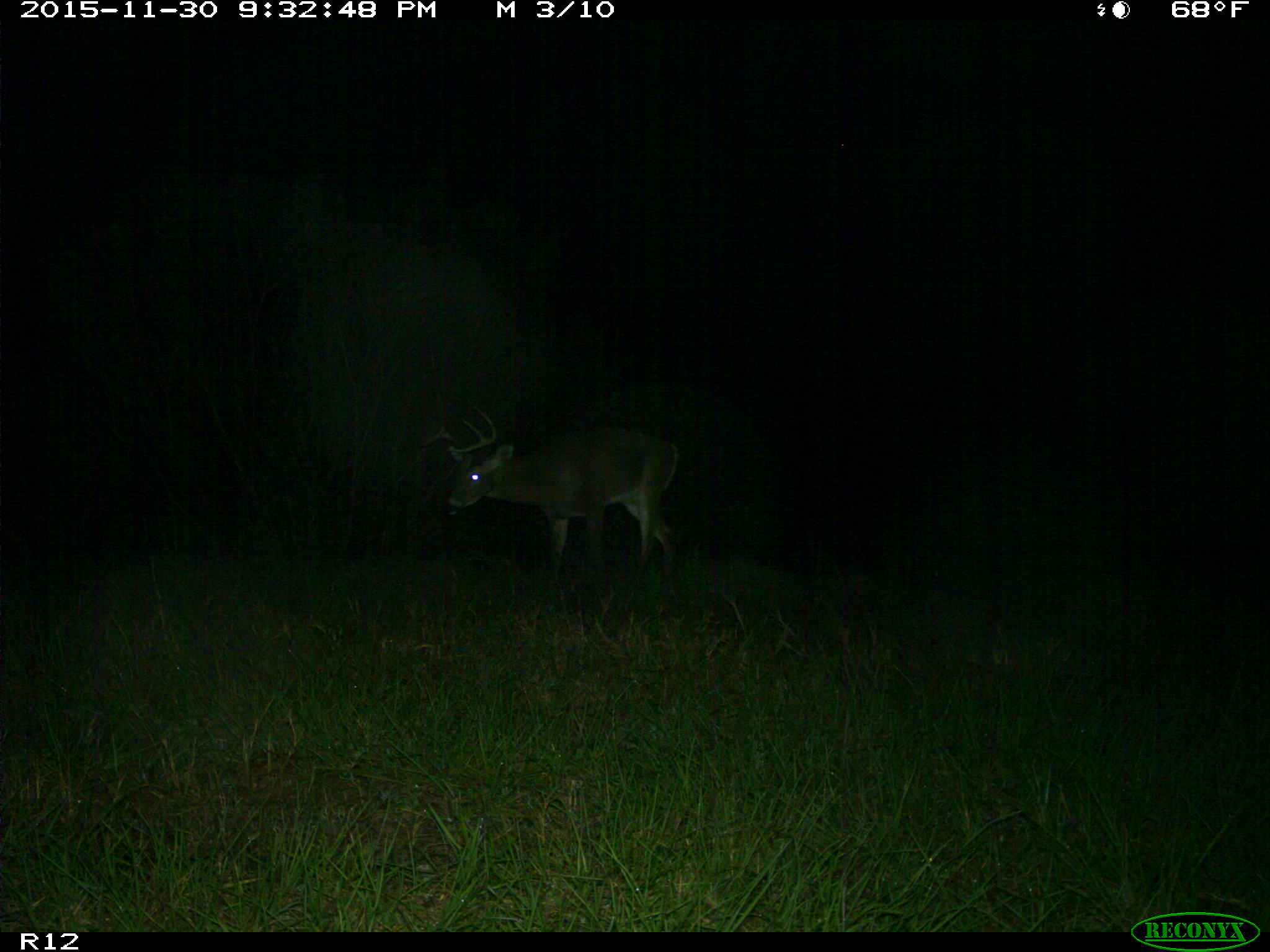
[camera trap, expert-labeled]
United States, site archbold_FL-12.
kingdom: Animalia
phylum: Chordata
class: Mammalia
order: Artiodactyla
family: Cervidae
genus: Odocoileus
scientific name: Odocoileus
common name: deer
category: unidentified deer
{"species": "unidentified deer (deer) (Odocoileus)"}